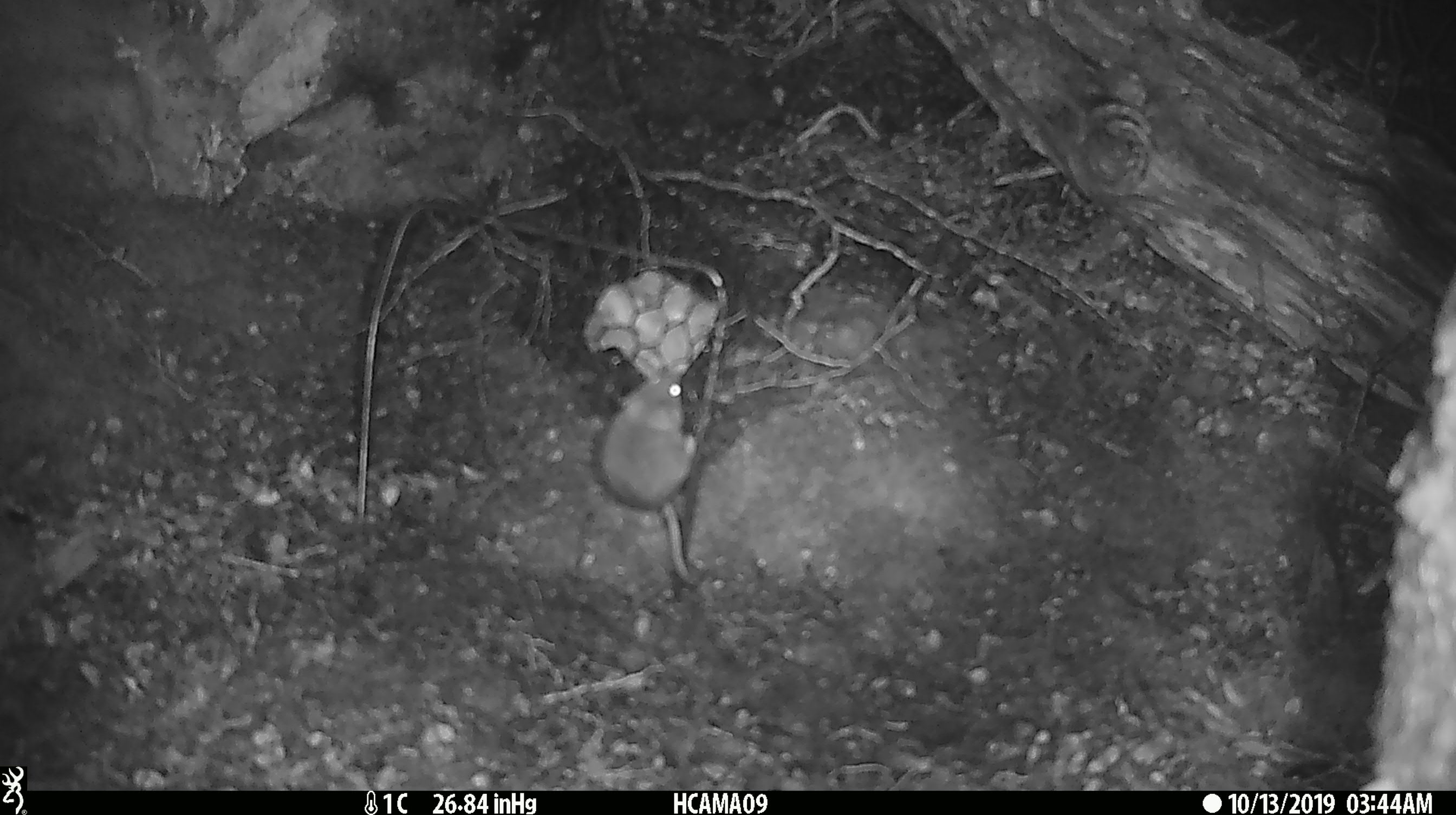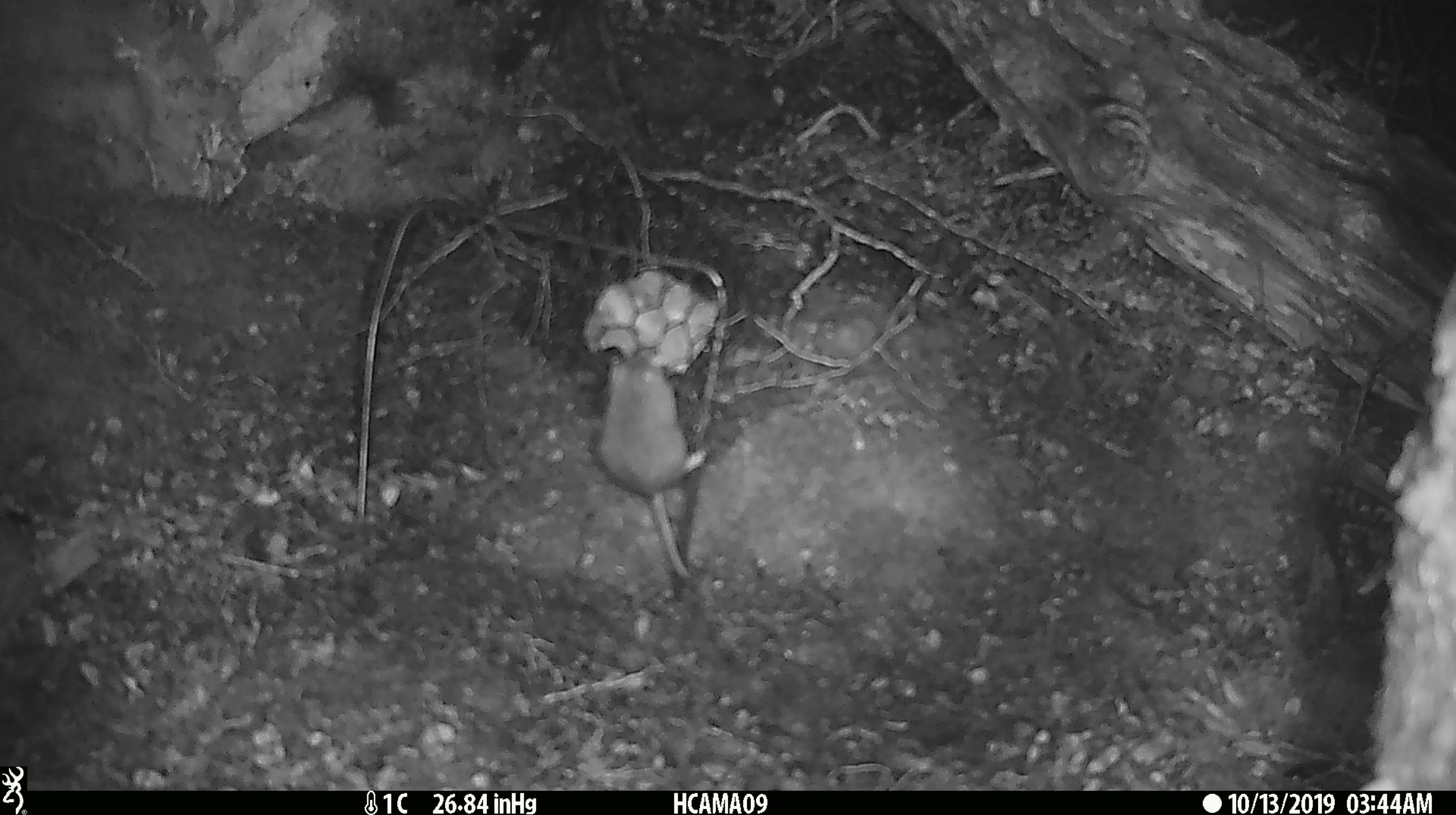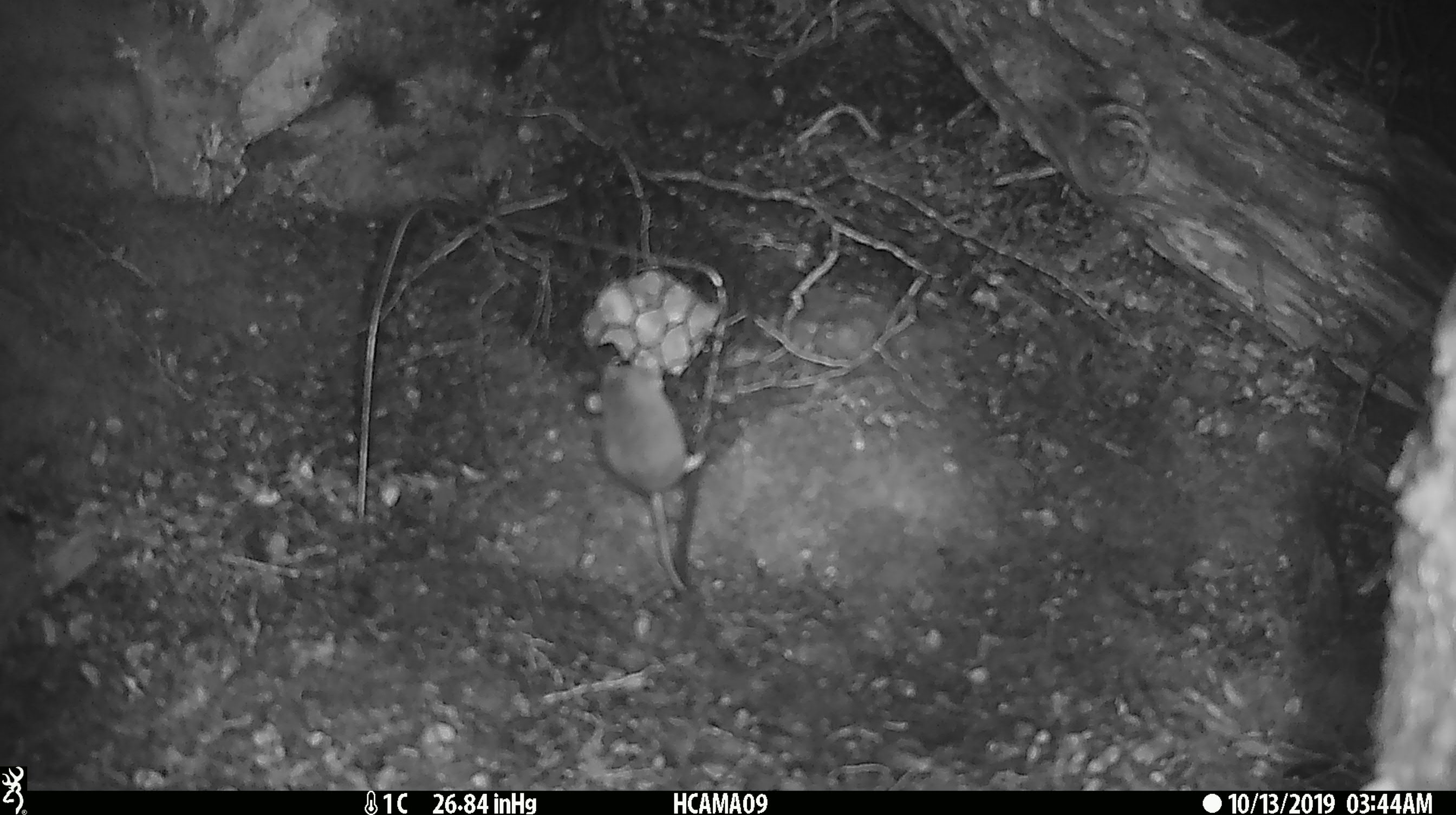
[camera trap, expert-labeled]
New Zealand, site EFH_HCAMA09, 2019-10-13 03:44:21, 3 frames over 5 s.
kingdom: Animalia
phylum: Chordata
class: Mammalia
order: Rodentia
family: Muridae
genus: Mus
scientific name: Mus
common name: mouse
Mouse (Mus).